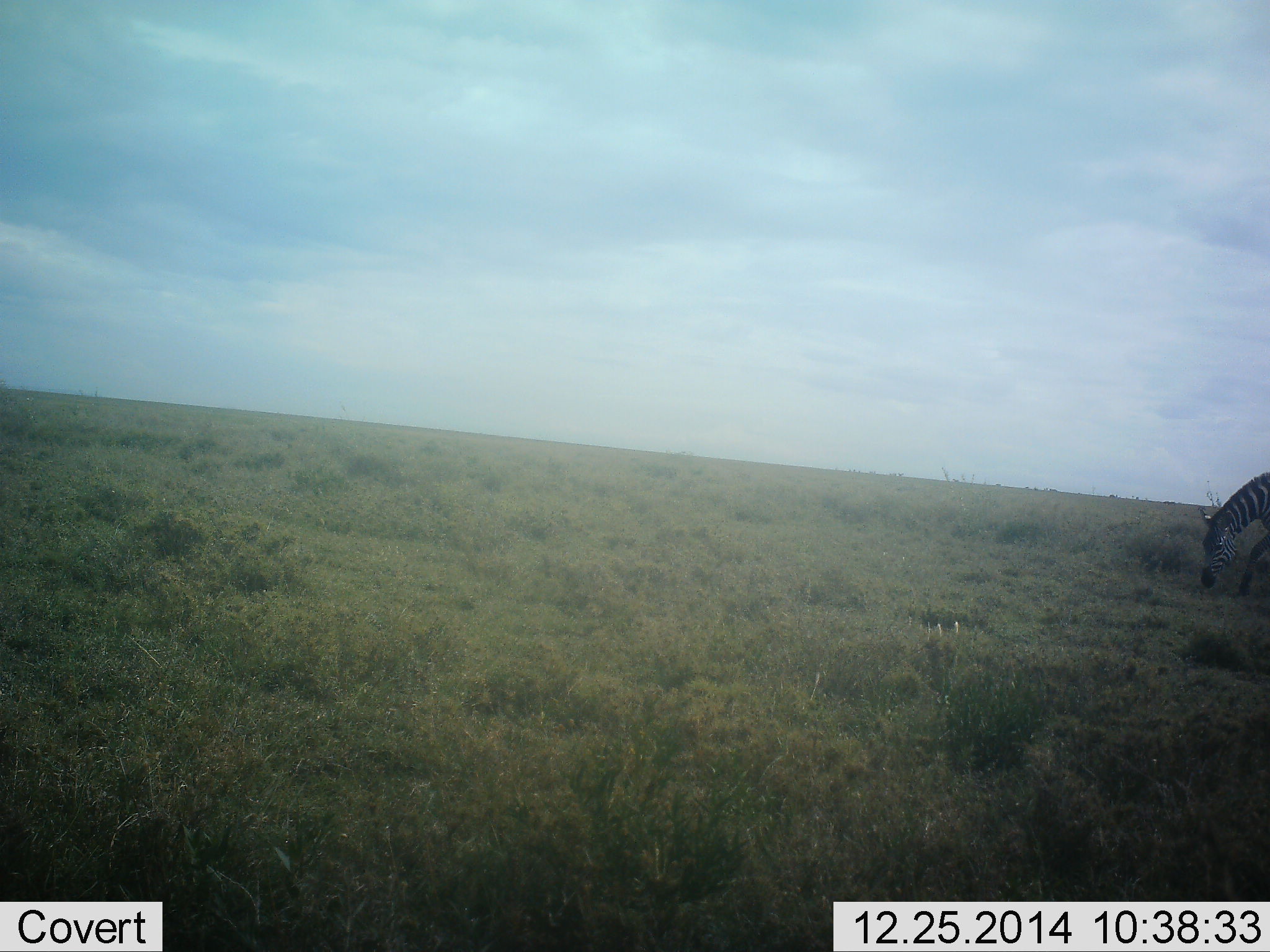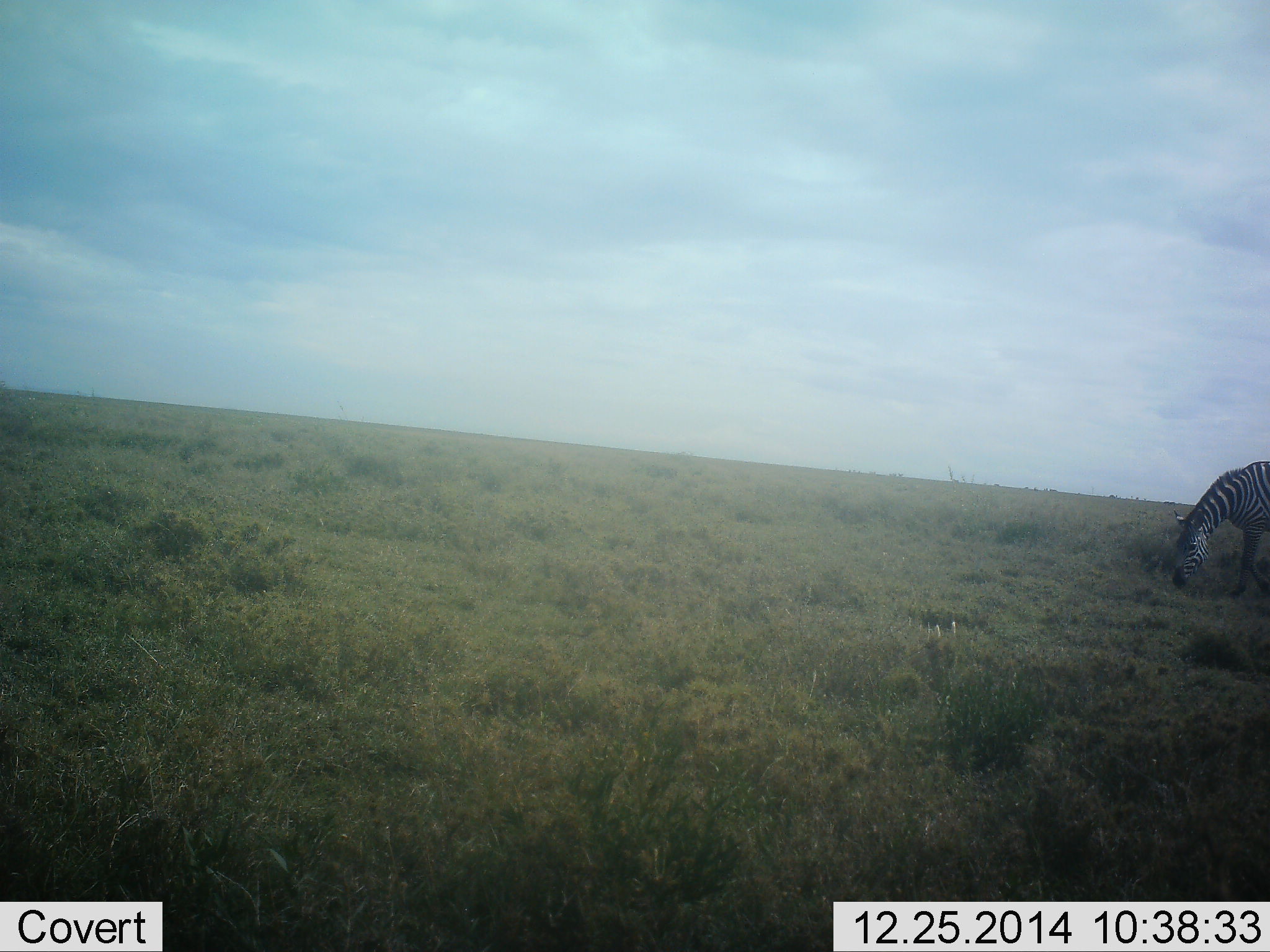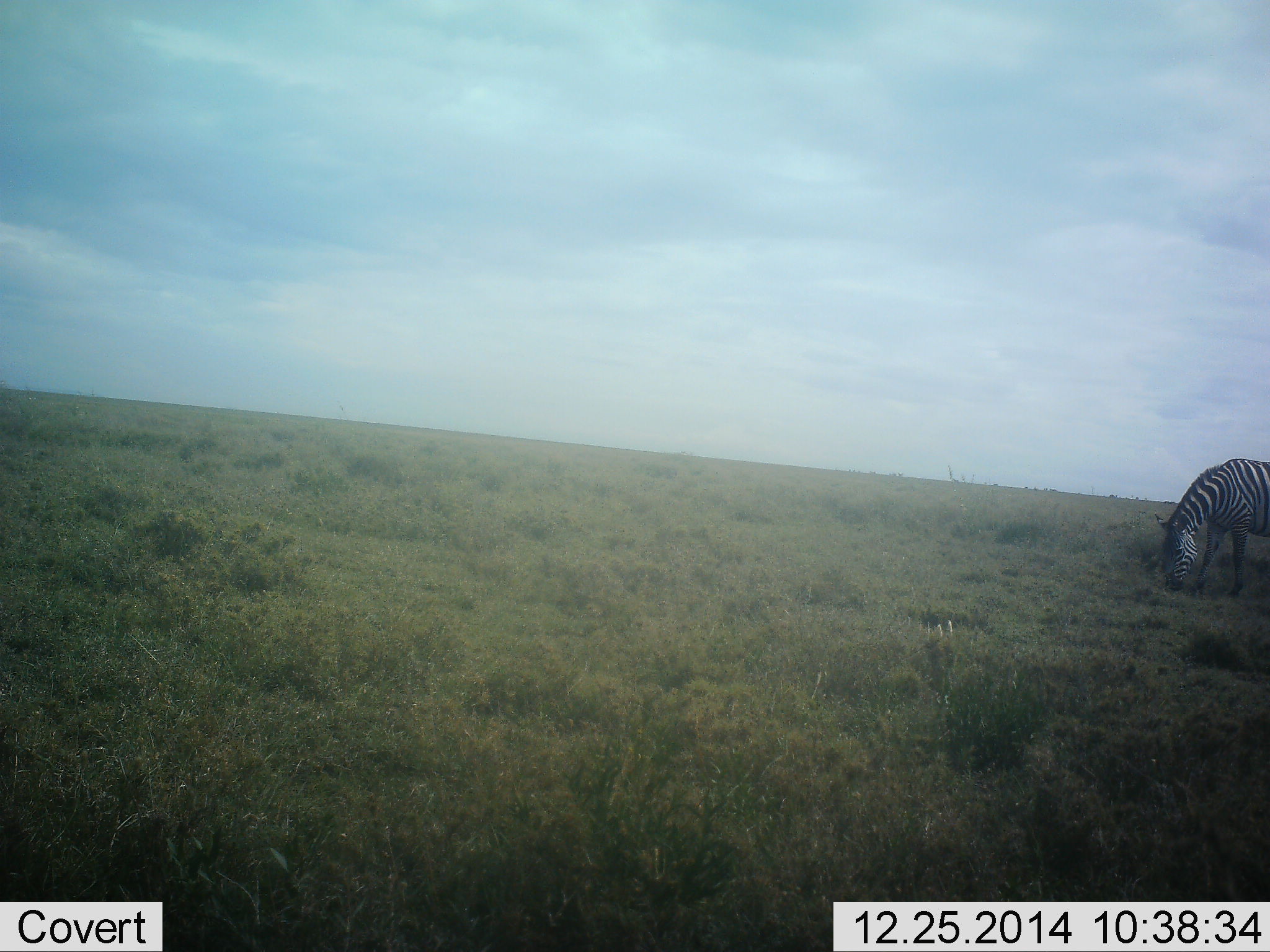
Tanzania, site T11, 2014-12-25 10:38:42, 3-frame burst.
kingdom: Animalia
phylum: Chordata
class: Mammalia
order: Perissodactyla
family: Equidae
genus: Equus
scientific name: Equus quagga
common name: plains zebra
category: zebra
Zebra (plains zebra) (Equus quagga), count 1. Behavior (volunteer vote fractions): standing 10%, resting 0%, moving 30%, interacting 10%. Young present (vote fraction): 0%. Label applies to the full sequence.